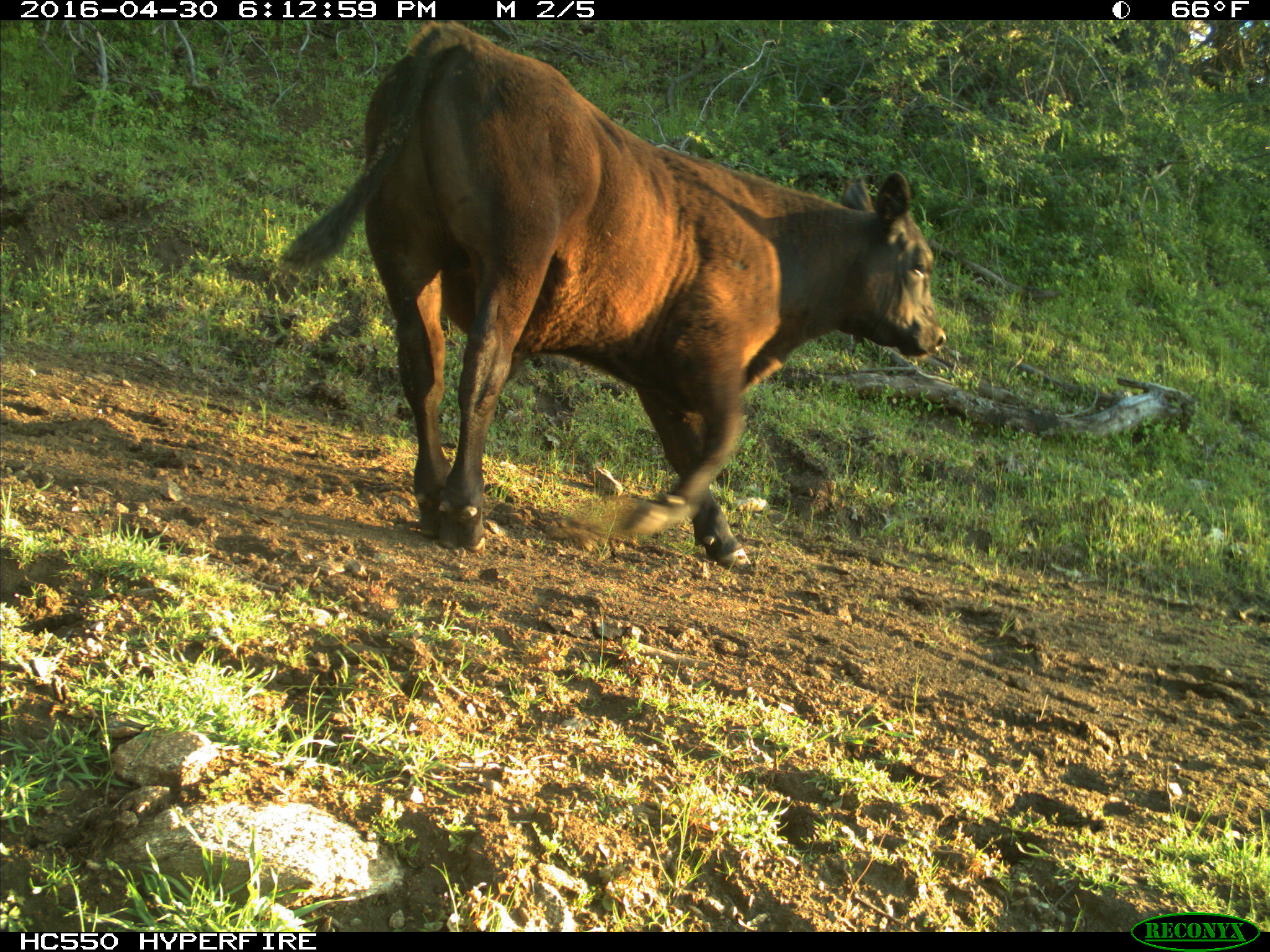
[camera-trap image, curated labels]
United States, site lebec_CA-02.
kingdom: Animalia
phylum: Chordata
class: Mammalia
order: Artiodactyla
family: Bovidae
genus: Bos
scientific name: Bos taurus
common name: domestic cow